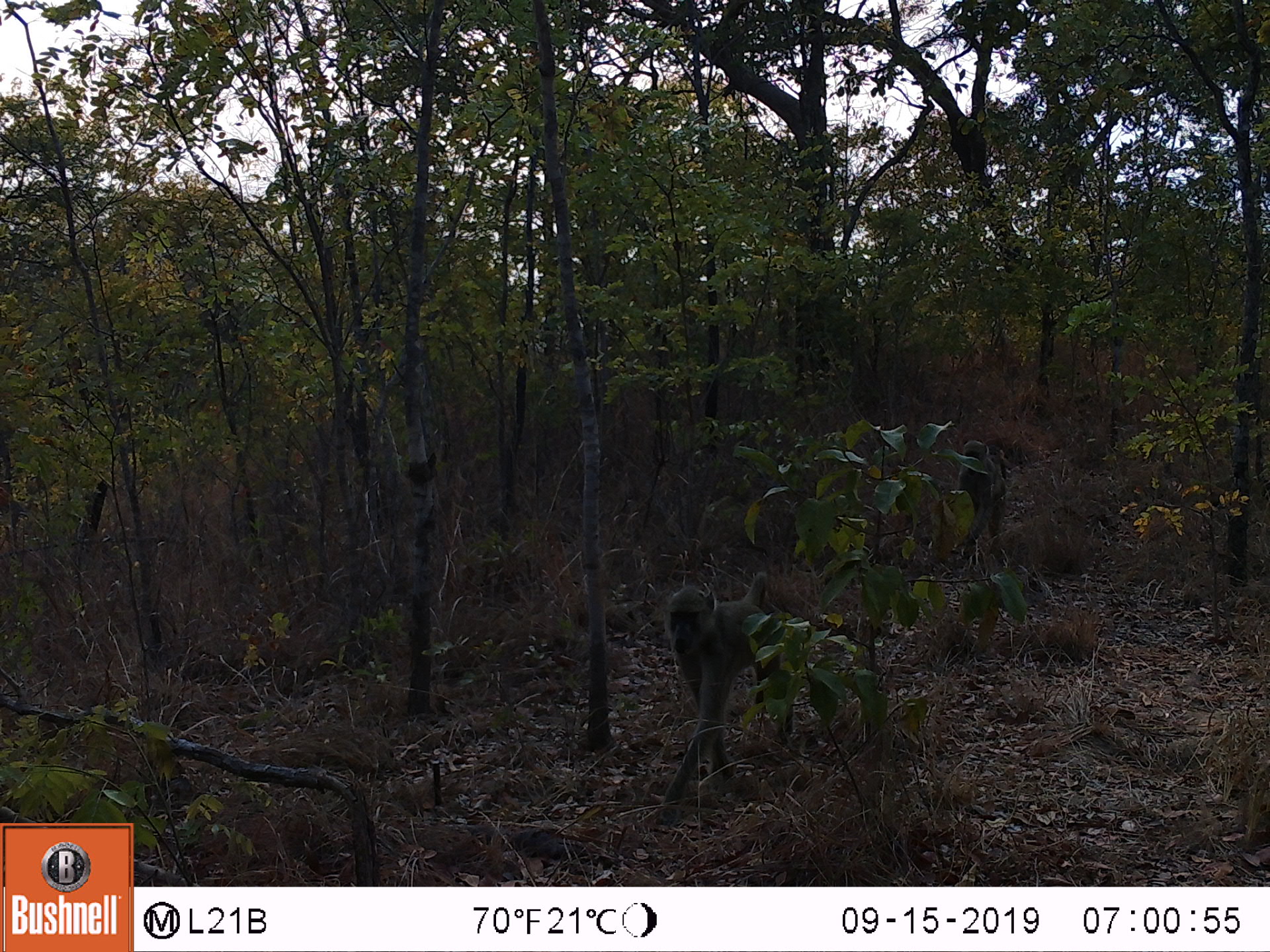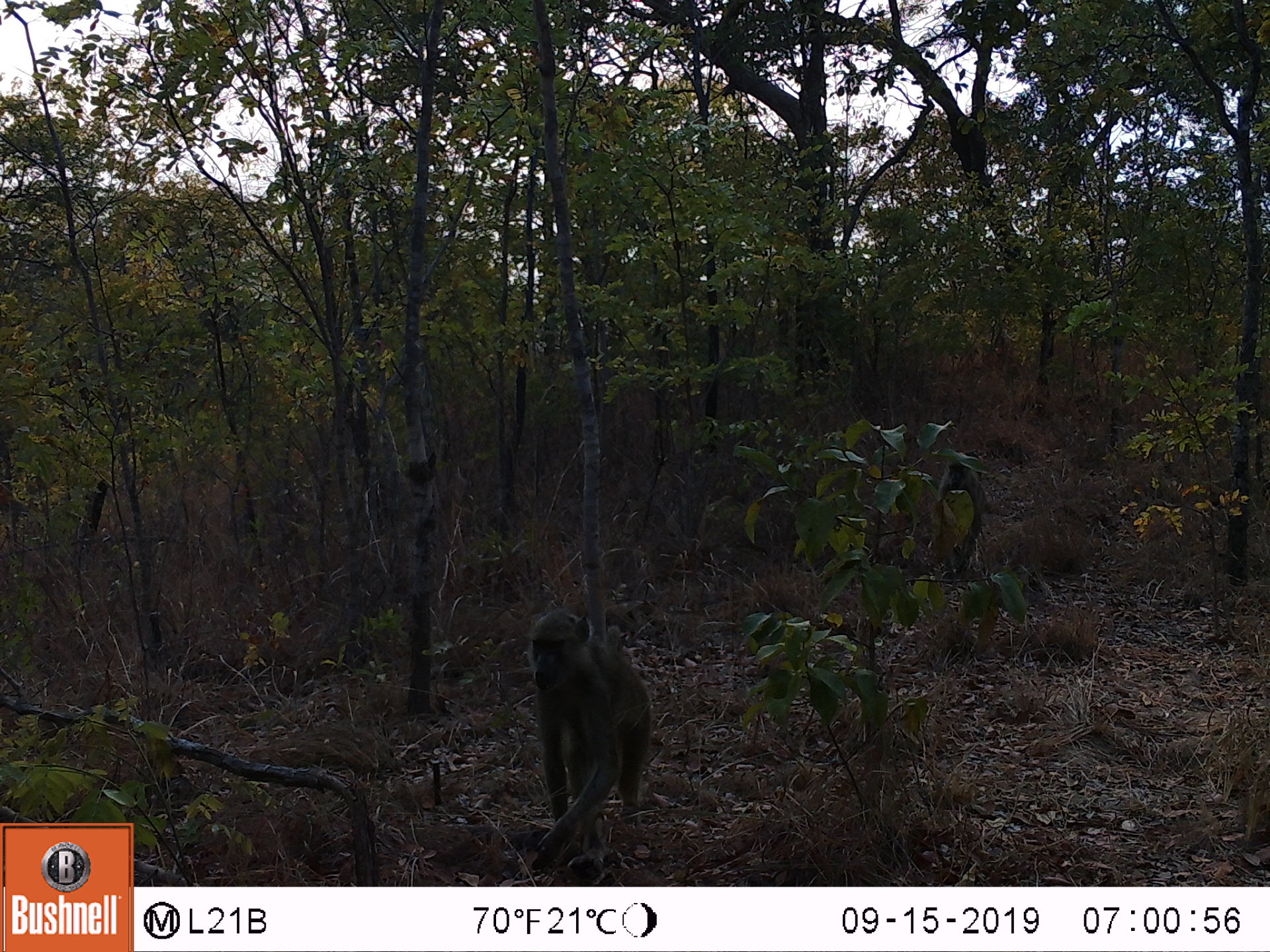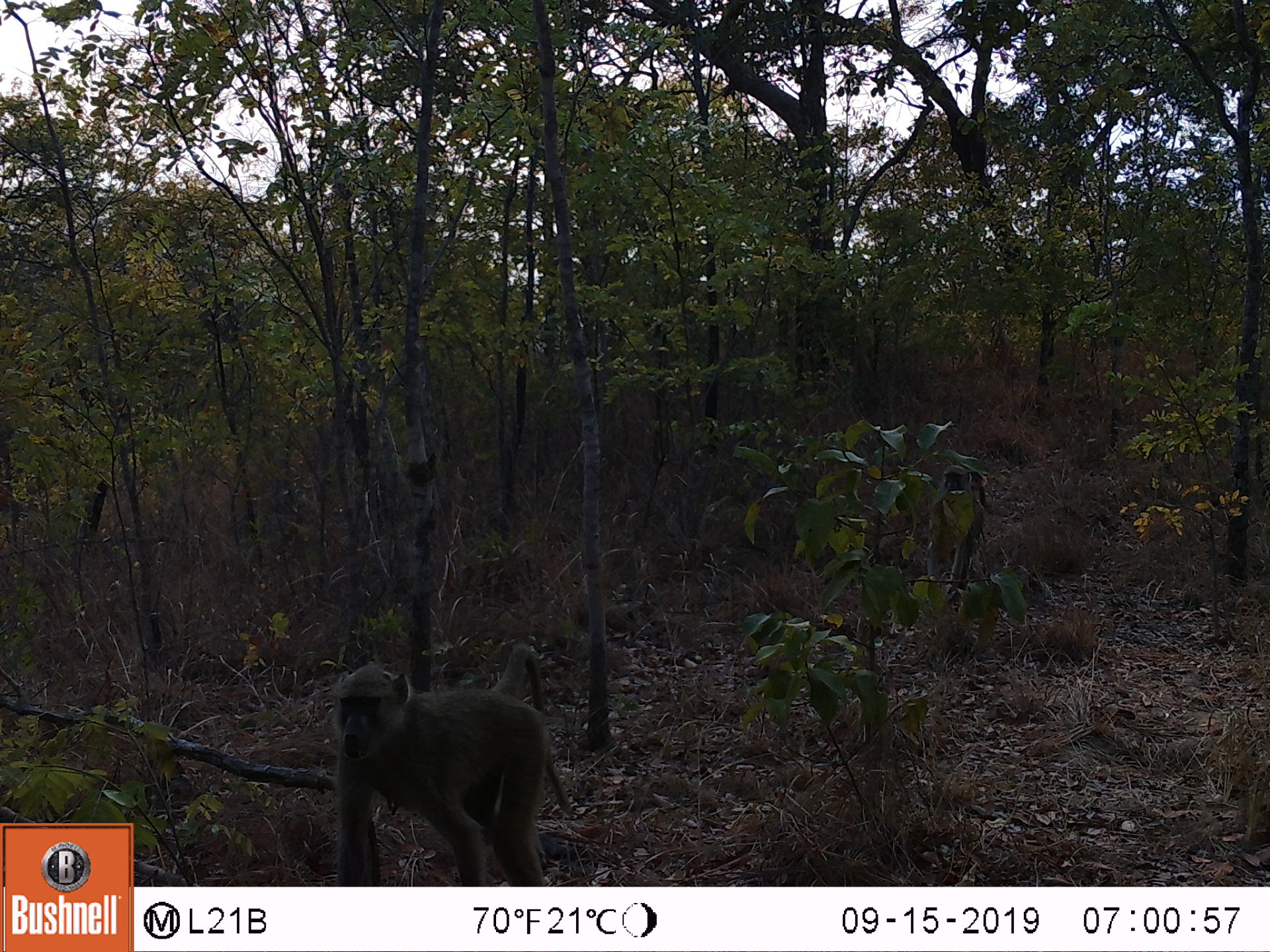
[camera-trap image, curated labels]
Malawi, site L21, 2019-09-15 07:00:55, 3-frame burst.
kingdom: Animalia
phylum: Chordata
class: Mammalia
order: Primates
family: Cercopithecidae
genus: Papio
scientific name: Papio cynocephalus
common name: yellow baboon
Yellow baboon (Papio cynocephalus), count 2.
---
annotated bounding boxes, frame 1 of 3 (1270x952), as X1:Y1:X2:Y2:
yellow baboon: 652:567:799:816; 939:439:1013:562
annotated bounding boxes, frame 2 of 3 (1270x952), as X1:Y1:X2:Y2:
yellow baboon: 514:602:658:866; 919:452:993:575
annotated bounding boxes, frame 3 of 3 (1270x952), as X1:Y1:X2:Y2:
yellow baboon: 324:639:573:882; 912:464:1003:607